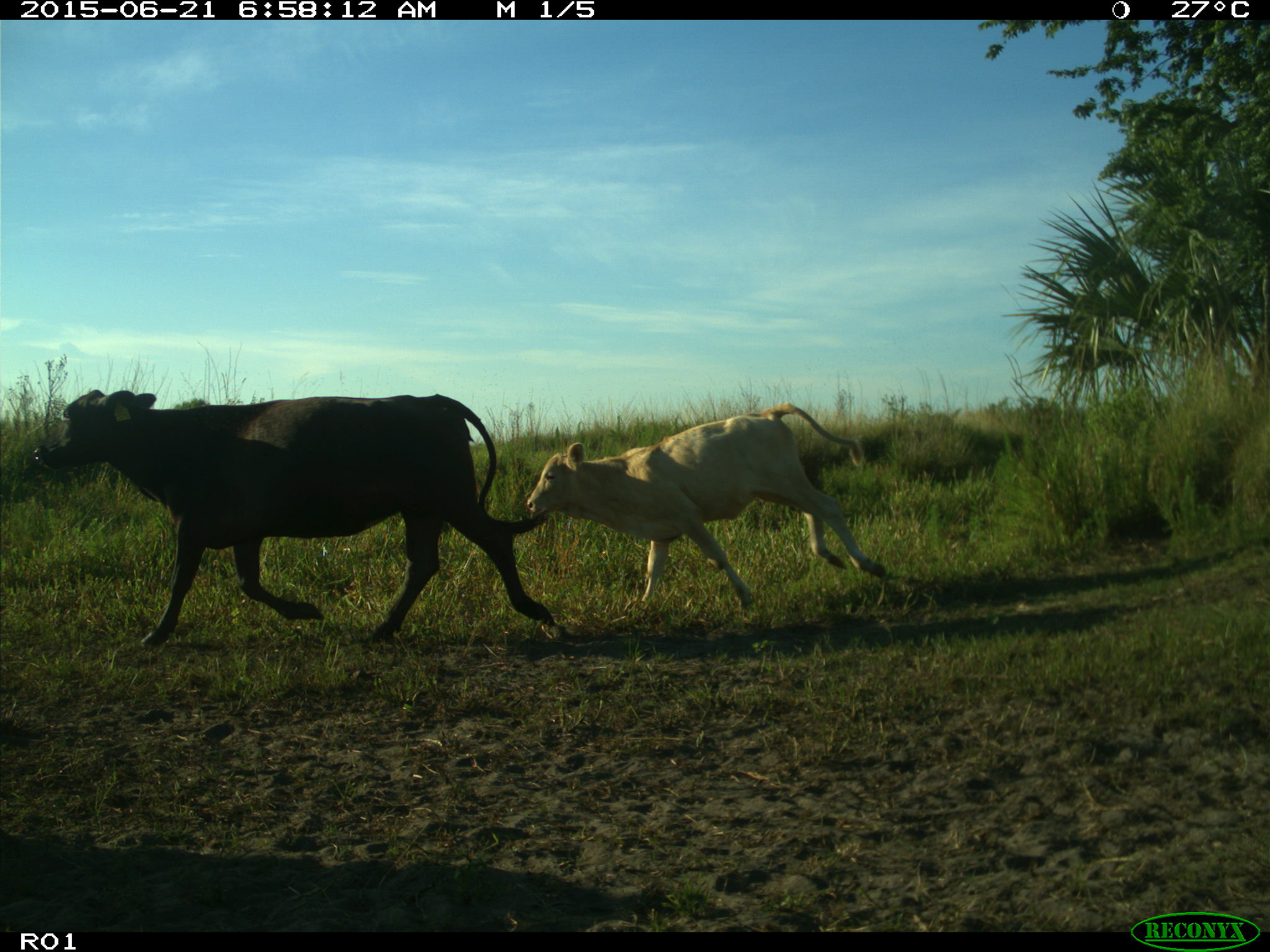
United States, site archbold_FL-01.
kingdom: Animalia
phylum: Chordata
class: Mammalia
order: Artiodactyla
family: Bovidae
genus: Bos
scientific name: Bos taurus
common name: domestic cow